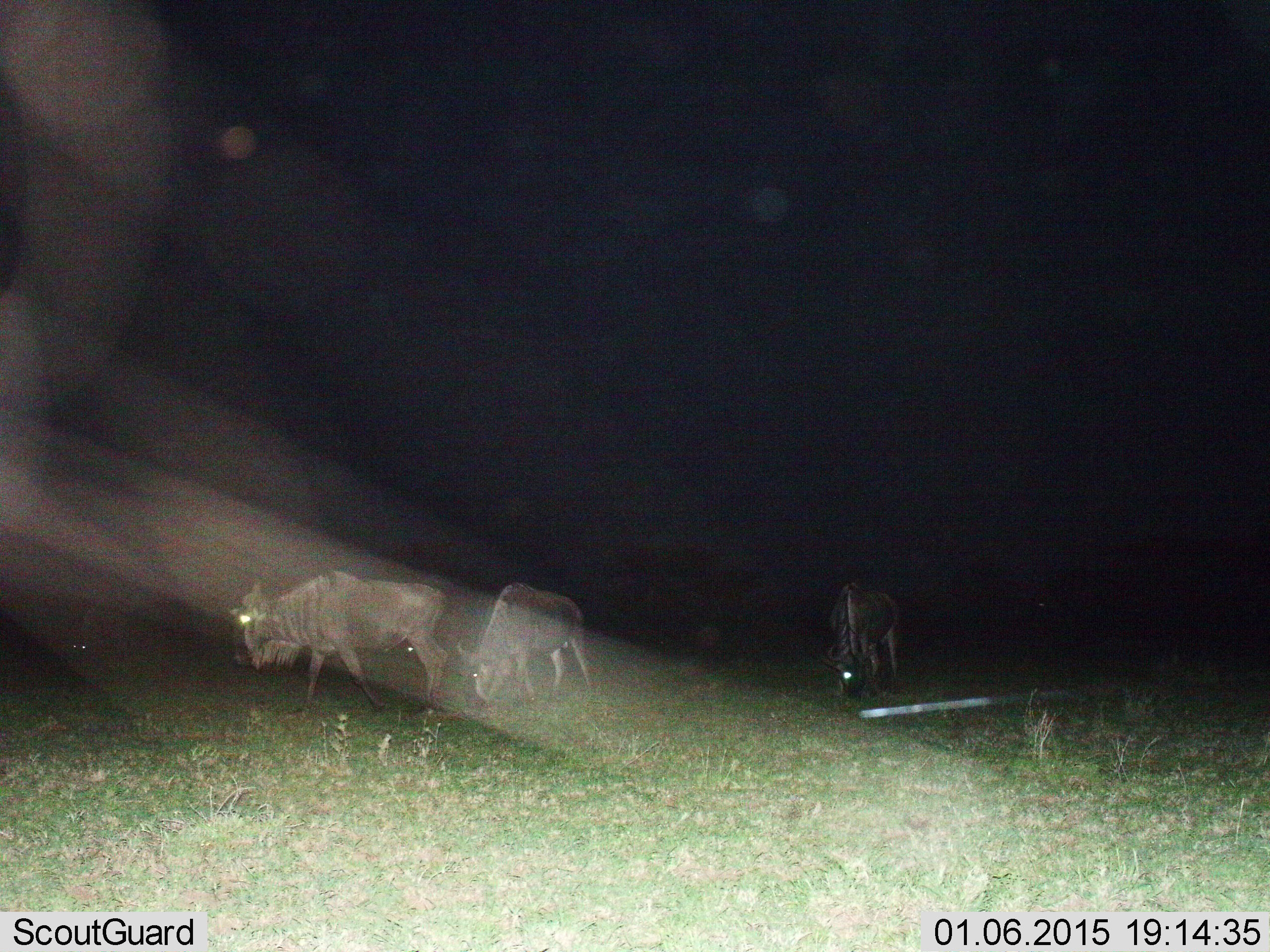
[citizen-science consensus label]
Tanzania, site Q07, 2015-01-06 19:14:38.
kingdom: Animalia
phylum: Chordata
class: Mammalia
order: Artiodactyla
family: Bovidae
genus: Connochaetes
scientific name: Connochaetes taurinus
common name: blue wildebeest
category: wildebeest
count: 3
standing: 20%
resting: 0%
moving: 40%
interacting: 0%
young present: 0%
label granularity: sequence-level